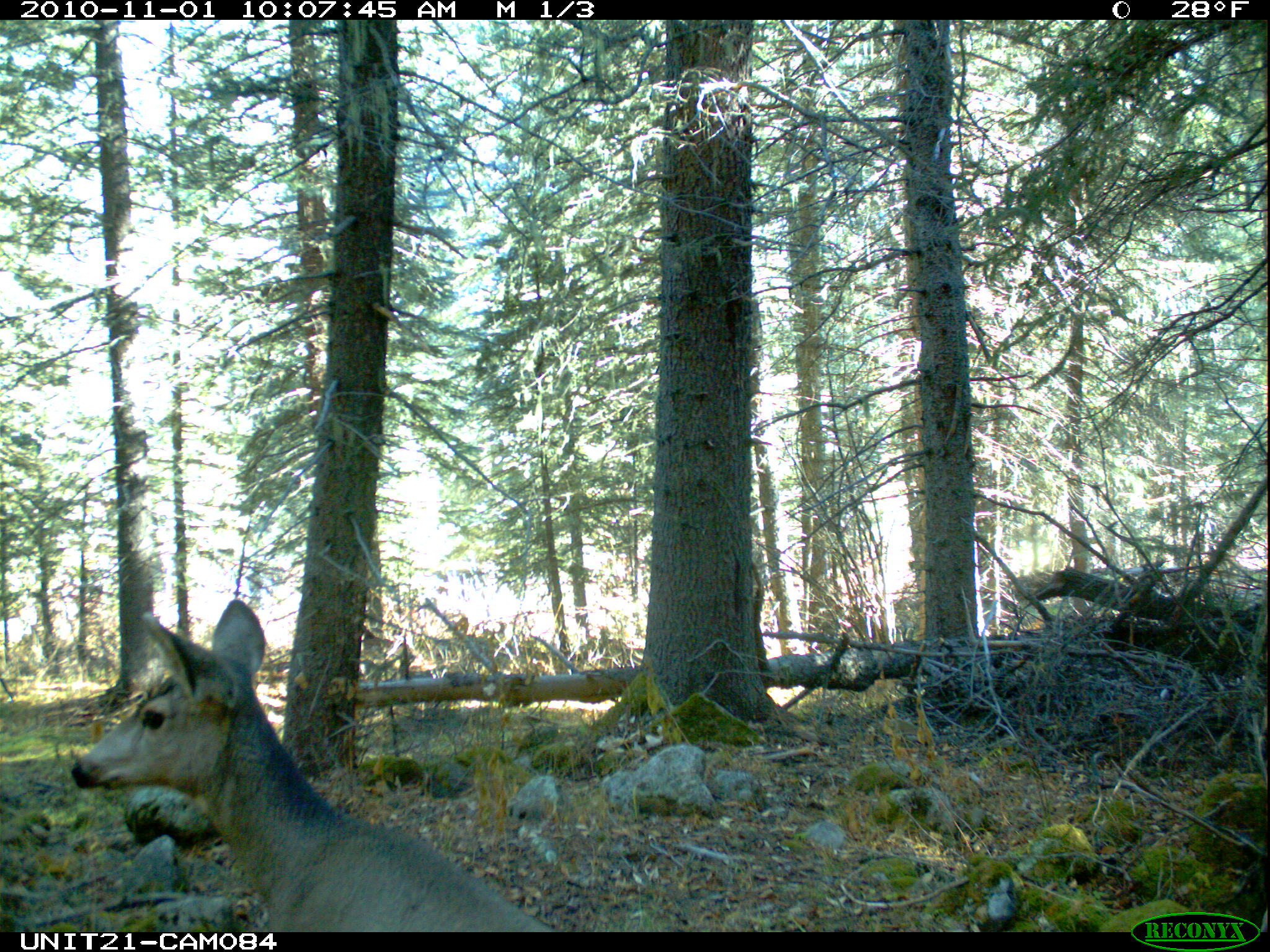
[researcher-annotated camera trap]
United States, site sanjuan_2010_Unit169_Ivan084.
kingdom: Animalia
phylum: Chordata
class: Mammalia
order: Artiodactyla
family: Cervidae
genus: Odocoileus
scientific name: Odocoileus hemionus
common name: mule deer